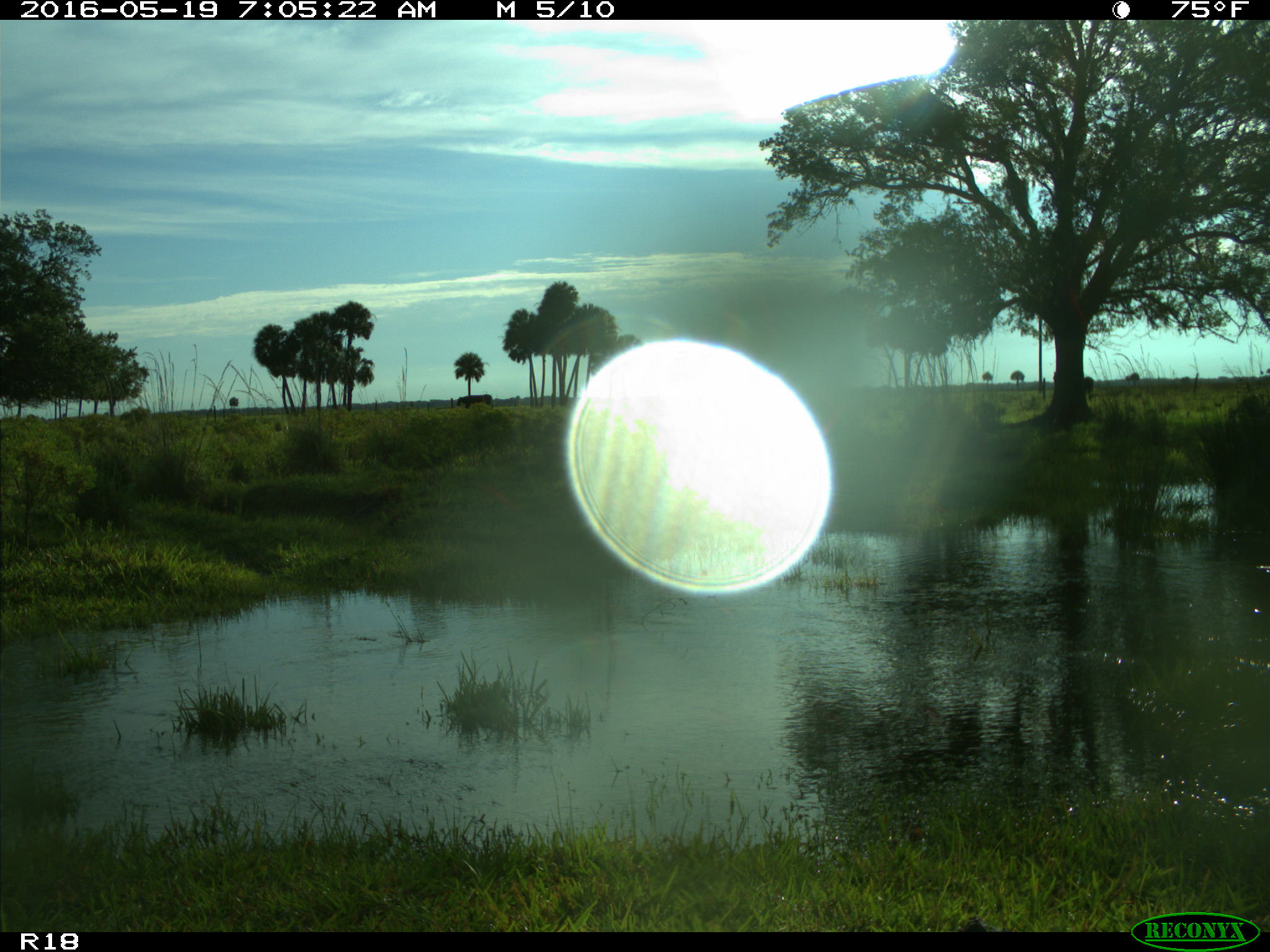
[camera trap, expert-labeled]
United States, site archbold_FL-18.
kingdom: Animalia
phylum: Chordata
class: Mammalia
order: Artiodactyla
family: Bovidae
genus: Bos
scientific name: Bos taurus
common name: domestic cow